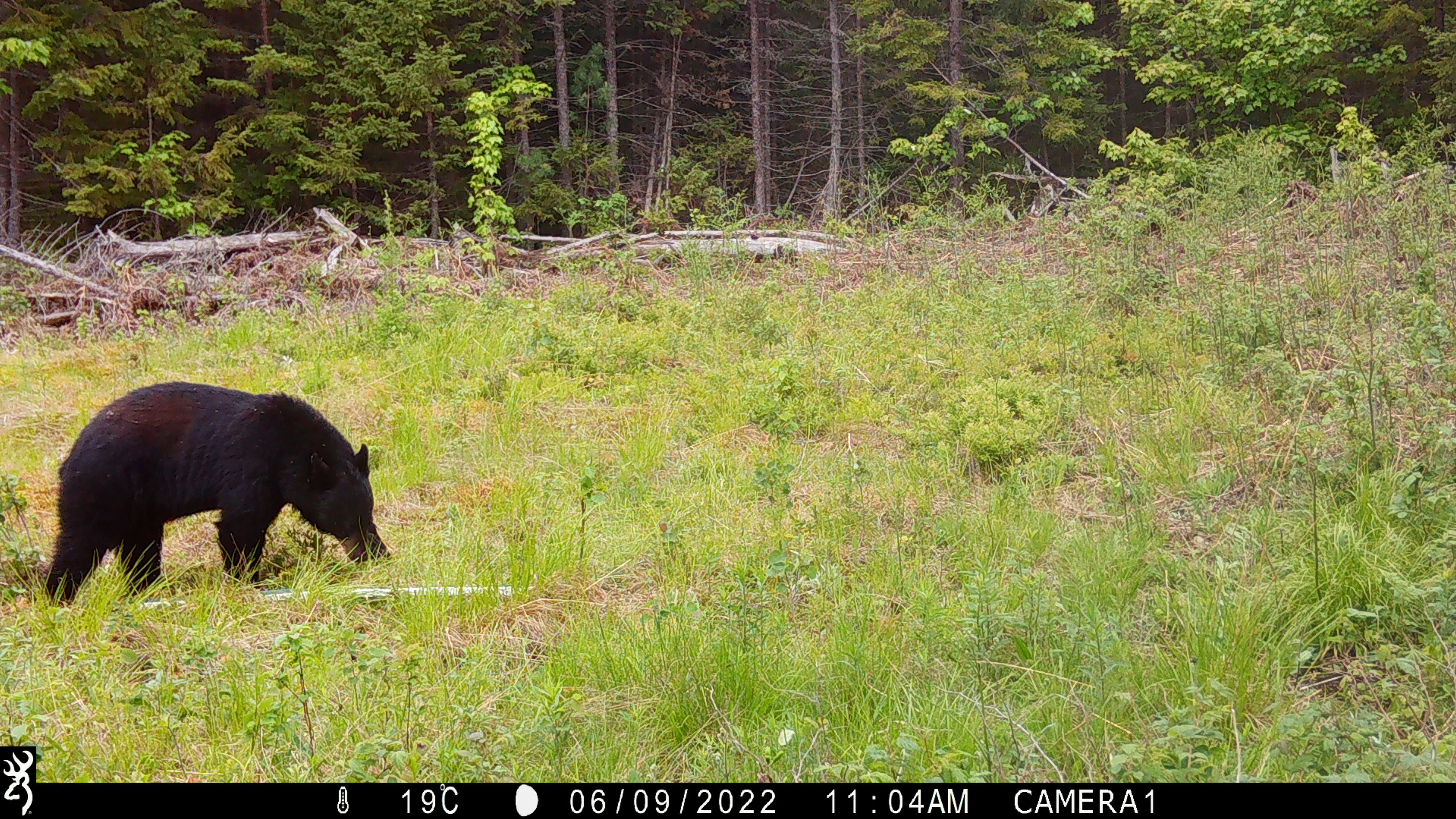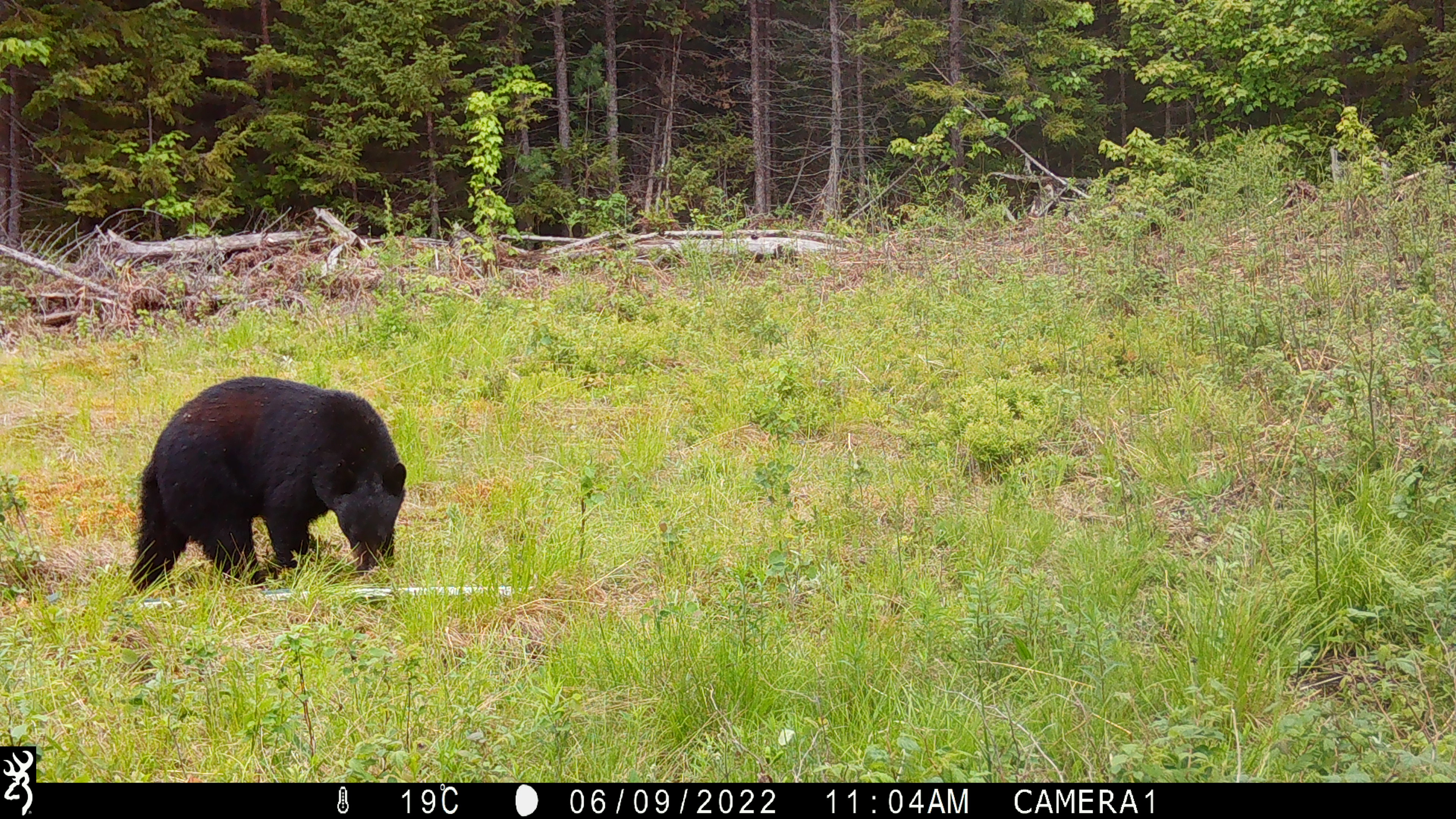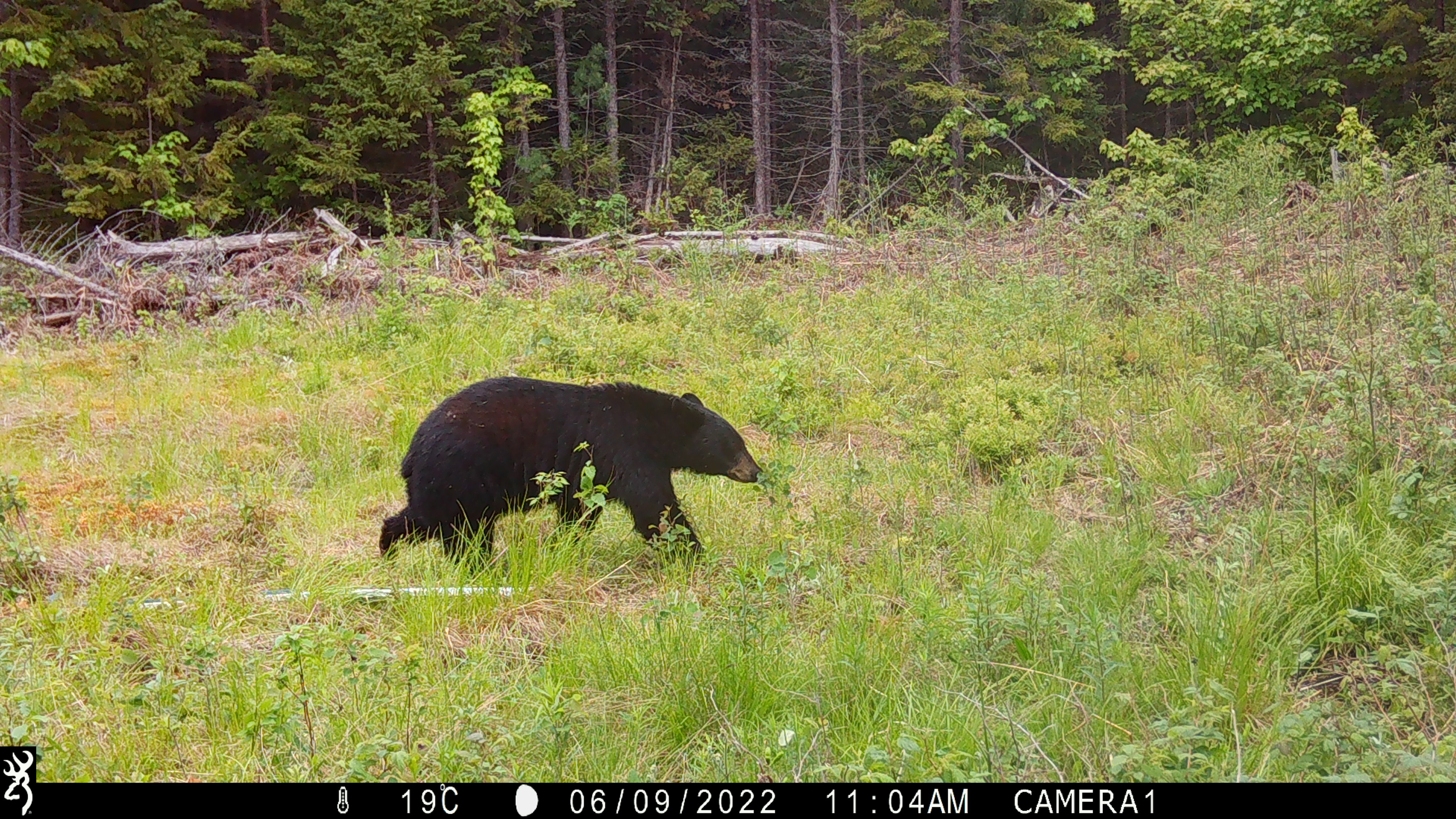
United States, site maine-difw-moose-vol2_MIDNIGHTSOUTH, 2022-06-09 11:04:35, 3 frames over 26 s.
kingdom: Animalia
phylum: Chordata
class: Mammalia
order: Carnivora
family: Ursidae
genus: Ursus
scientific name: Ursus americanus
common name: black bear